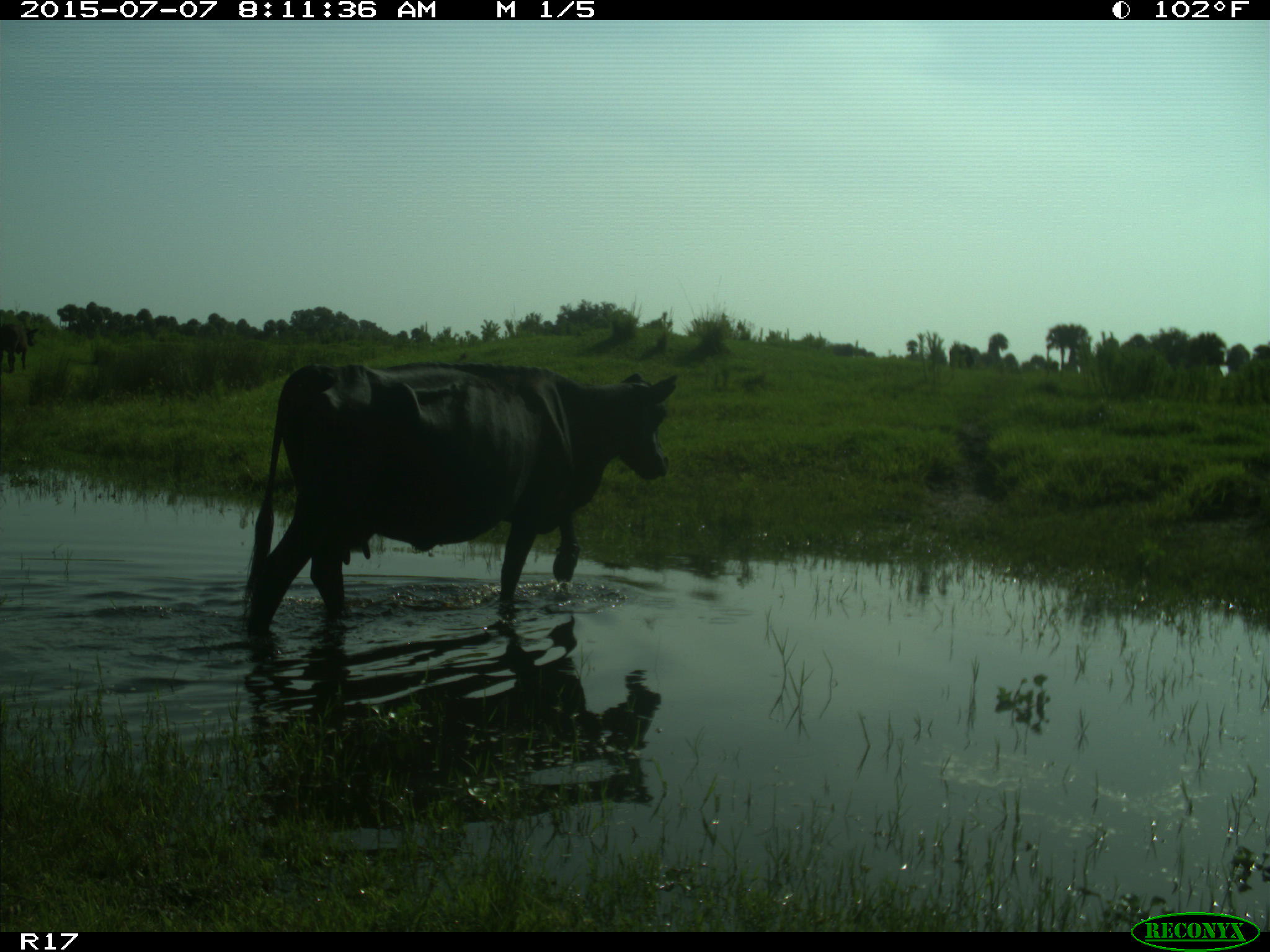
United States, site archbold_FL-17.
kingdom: Animalia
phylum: Chordata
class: Mammalia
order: Artiodactyla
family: Bovidae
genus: Bos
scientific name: Bos taurus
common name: domestic cow